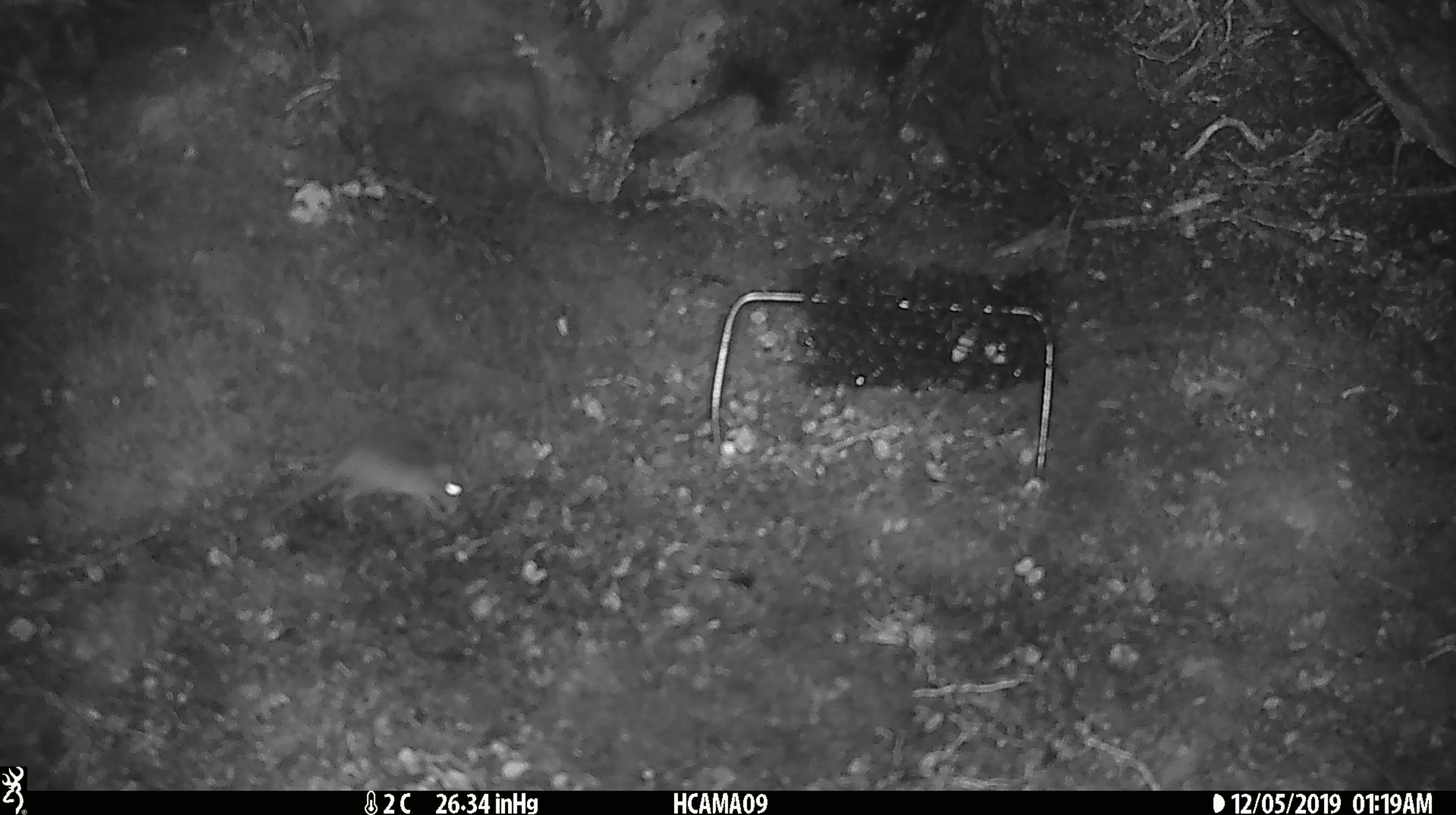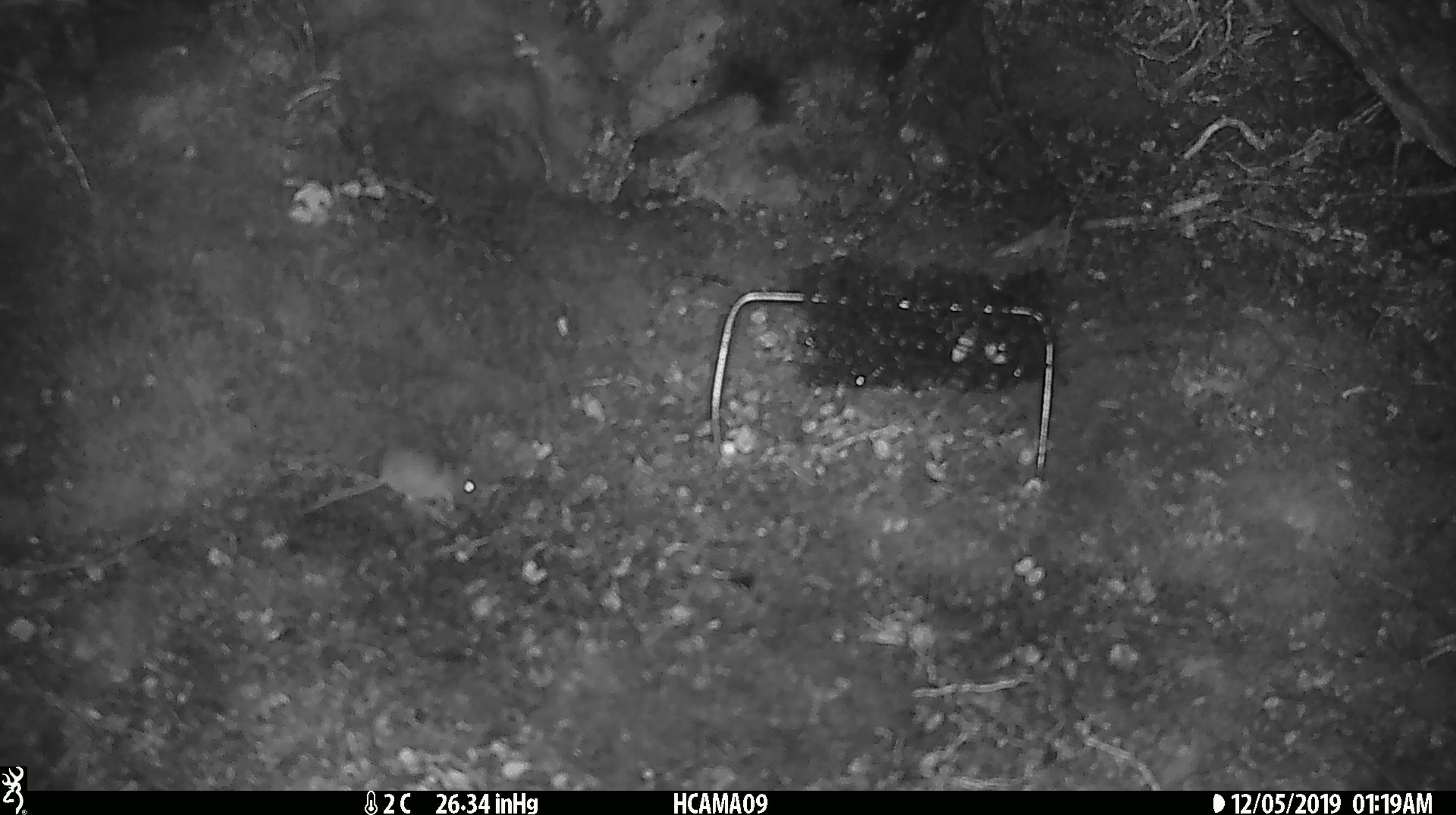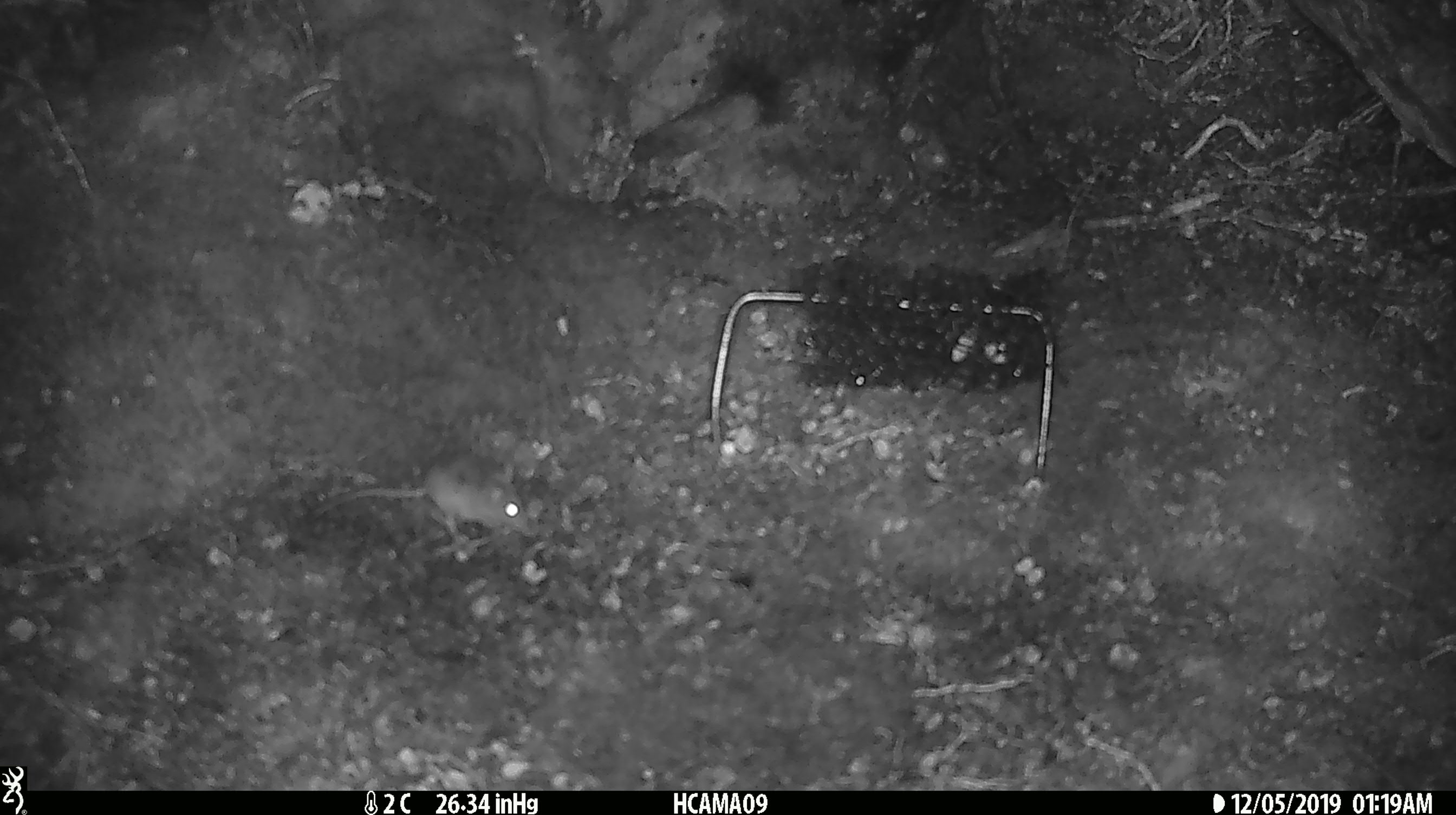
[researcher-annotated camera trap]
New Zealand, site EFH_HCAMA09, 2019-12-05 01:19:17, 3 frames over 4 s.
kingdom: Animalia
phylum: Chordata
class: Mammalia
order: Rodentia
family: Muridae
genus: Mus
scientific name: Mus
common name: mouse